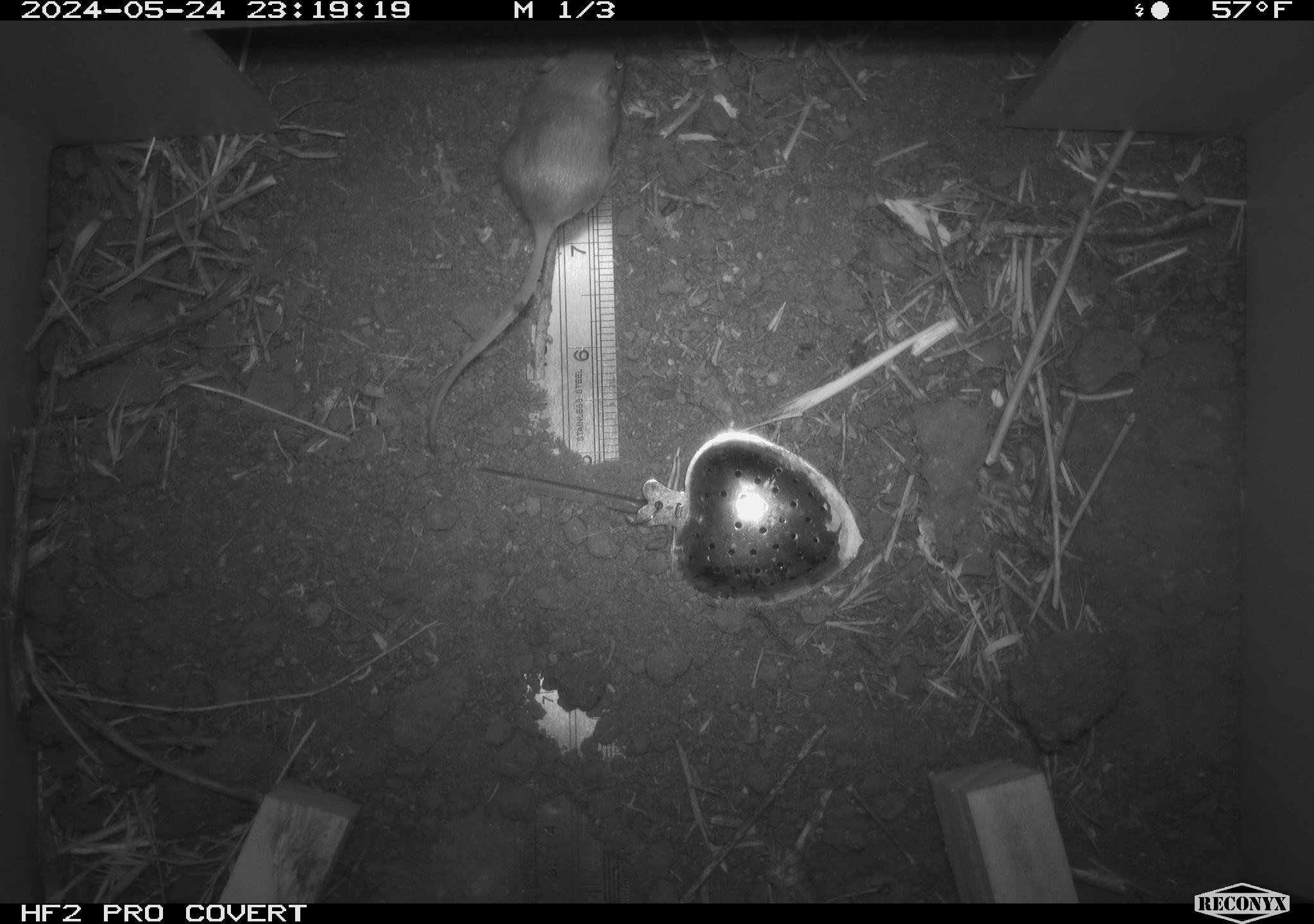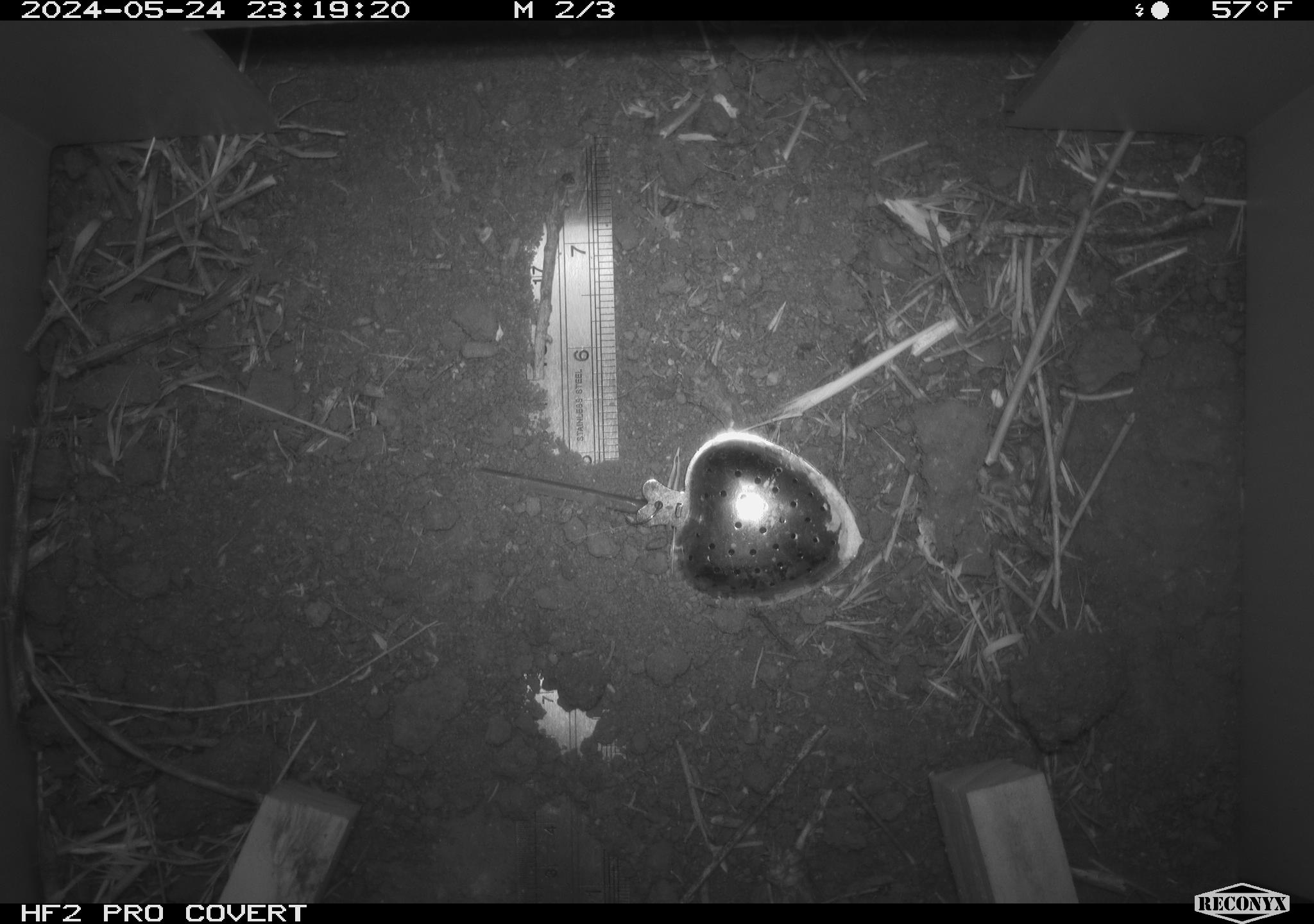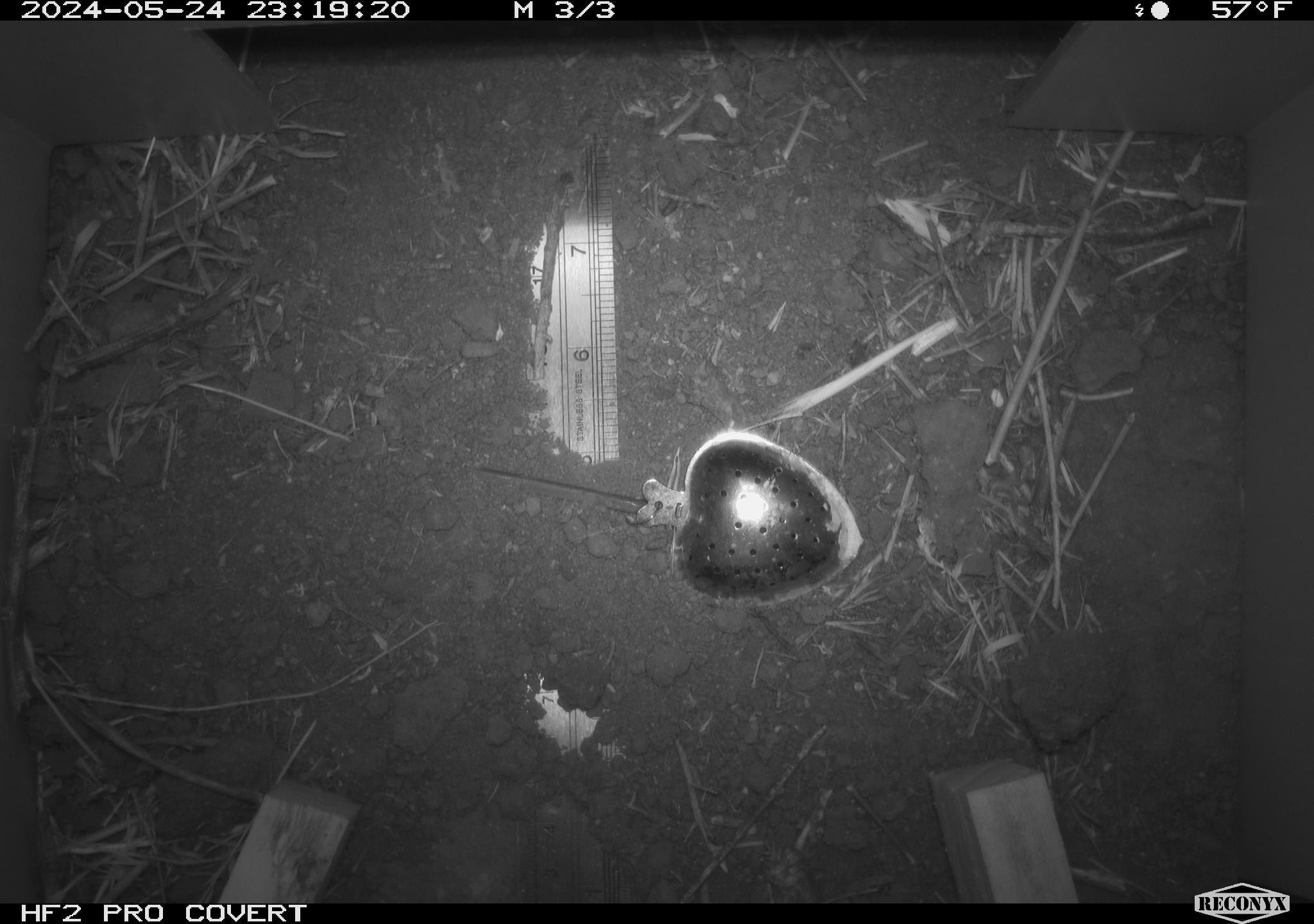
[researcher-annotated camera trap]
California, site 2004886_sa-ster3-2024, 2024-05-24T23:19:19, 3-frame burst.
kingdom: Animalia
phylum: Chordata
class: Mammalia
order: Rodentia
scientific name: Rodentia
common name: mouse species